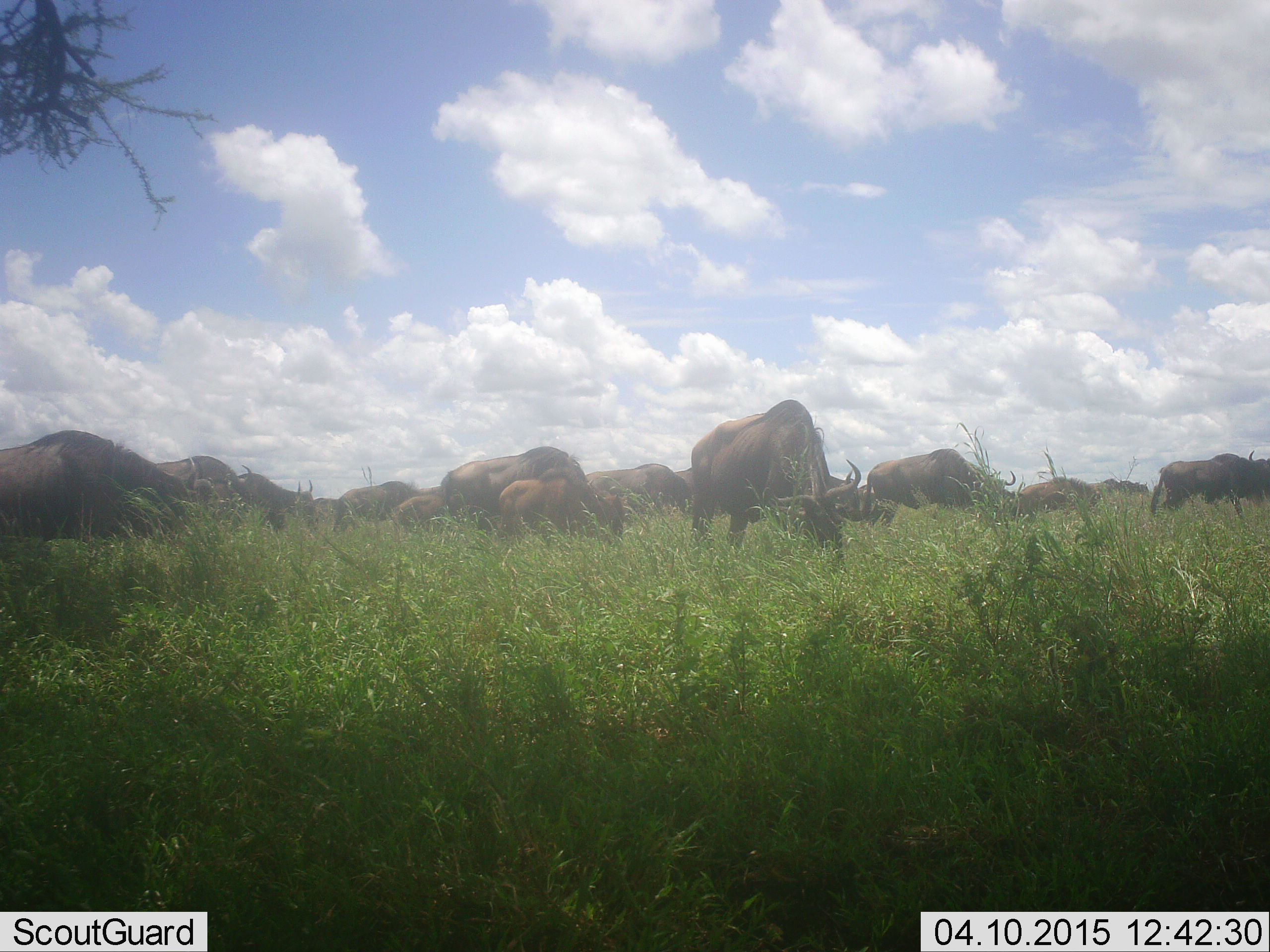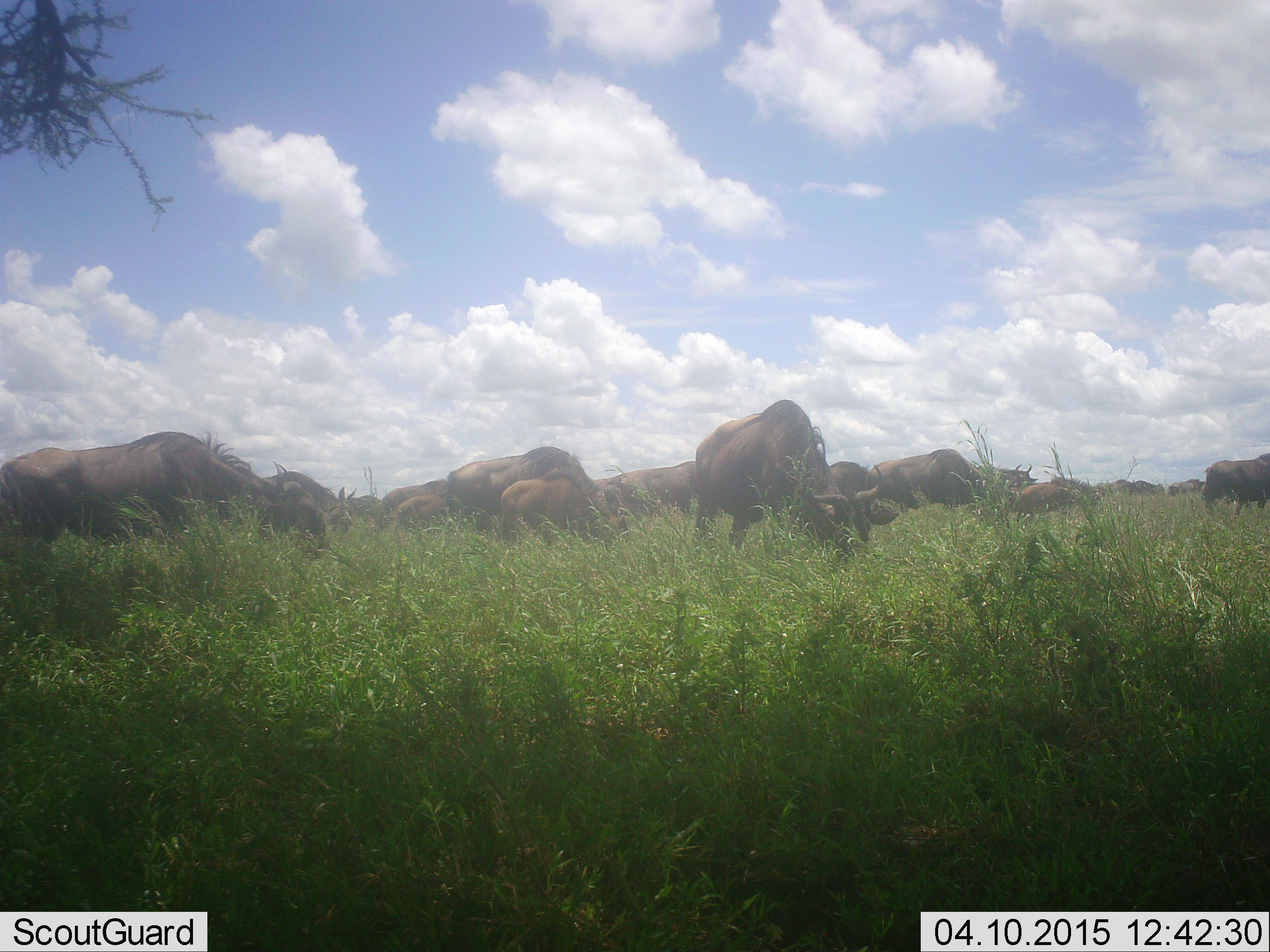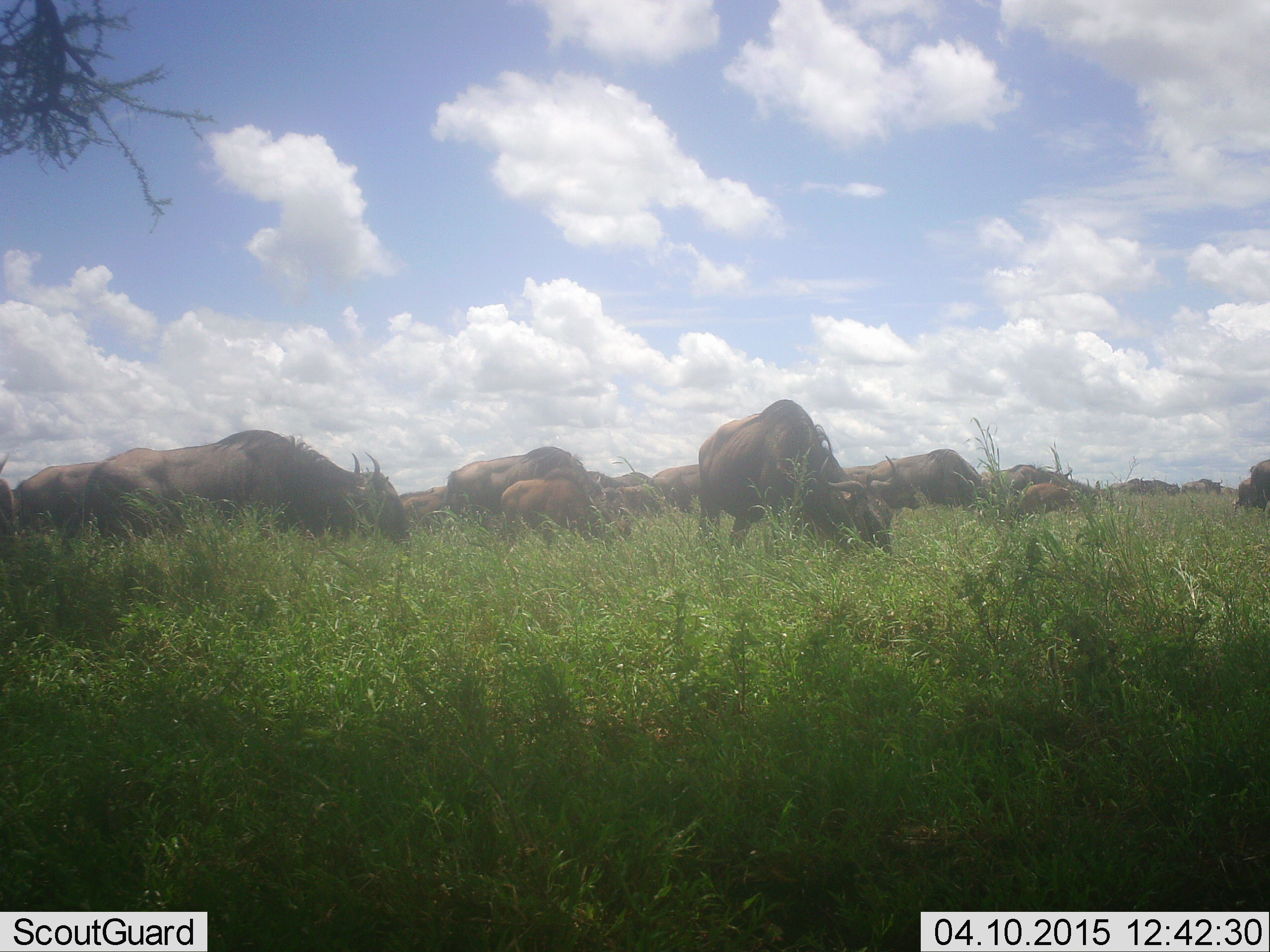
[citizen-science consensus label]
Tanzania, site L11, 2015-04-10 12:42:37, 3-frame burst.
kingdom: Animalia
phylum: Chordata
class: Mammalia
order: Artiodactyla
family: Bovidae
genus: Connochaetes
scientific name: Connochaetes taurinus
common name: blue wildebeest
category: wildebeest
Wildebeest (blue wildebeest) (Connochaetes taurinus), count 11-50. Behavior (volunteer vote fractions): standing 30%, resting 10%, moving 50%, interacting 0%. Young present (vote fraction): 50%. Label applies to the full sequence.